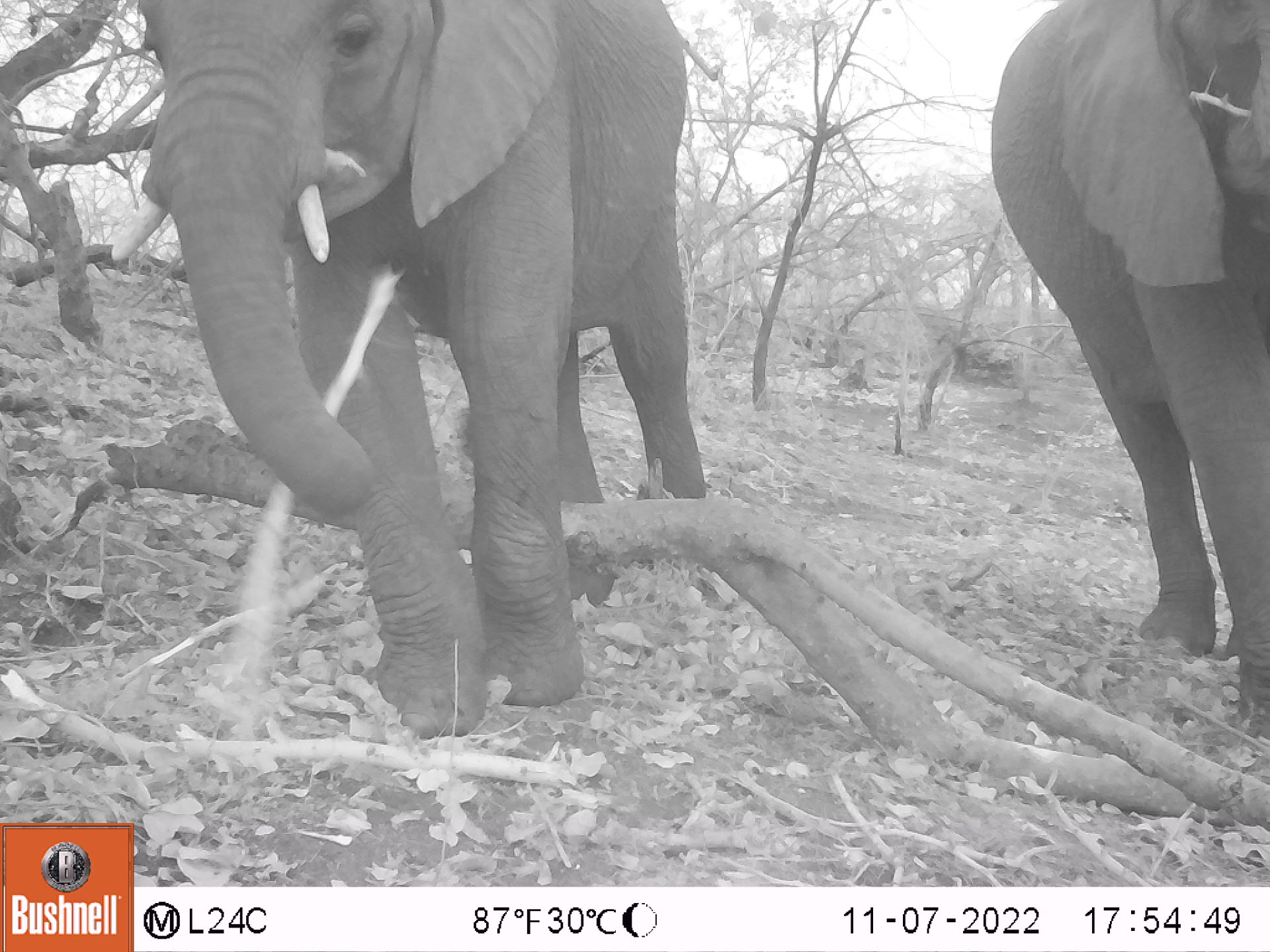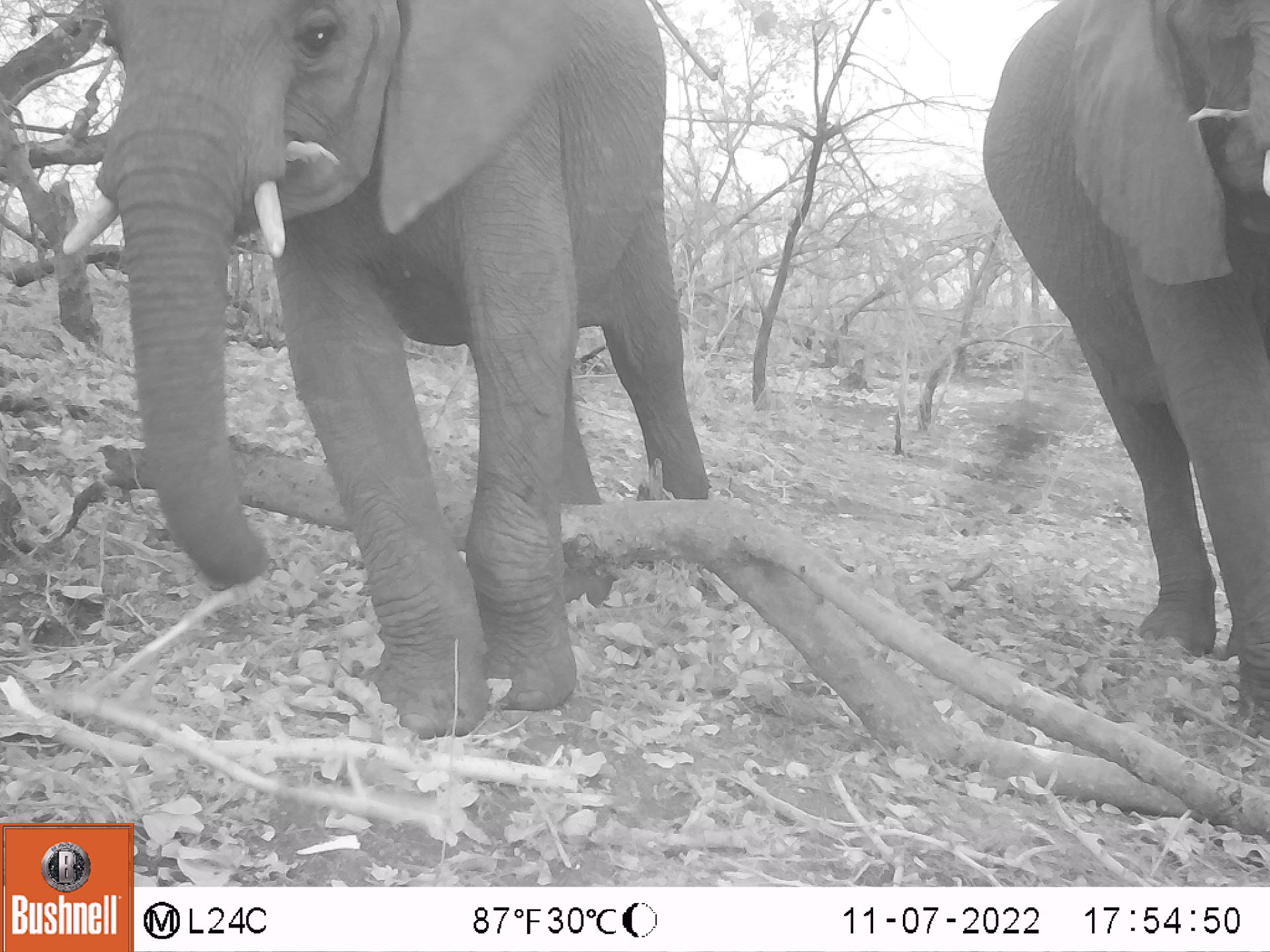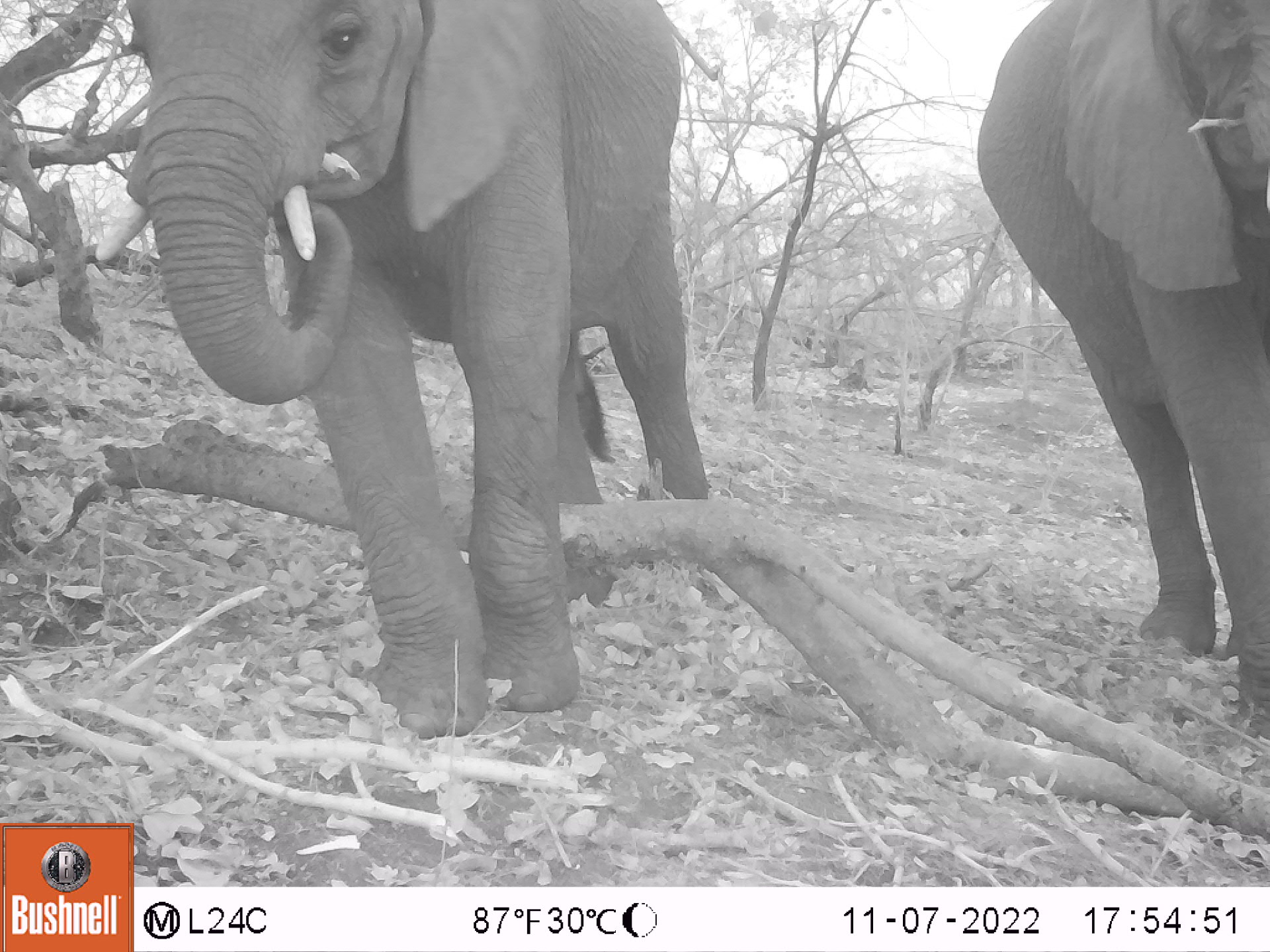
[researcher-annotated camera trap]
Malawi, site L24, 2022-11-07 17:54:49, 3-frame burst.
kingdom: Animalia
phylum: Chordata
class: Mammalia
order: Proboscidea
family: Elephantidae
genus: Loxodonta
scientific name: Loxodonta africana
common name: african savanna elephant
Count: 3.